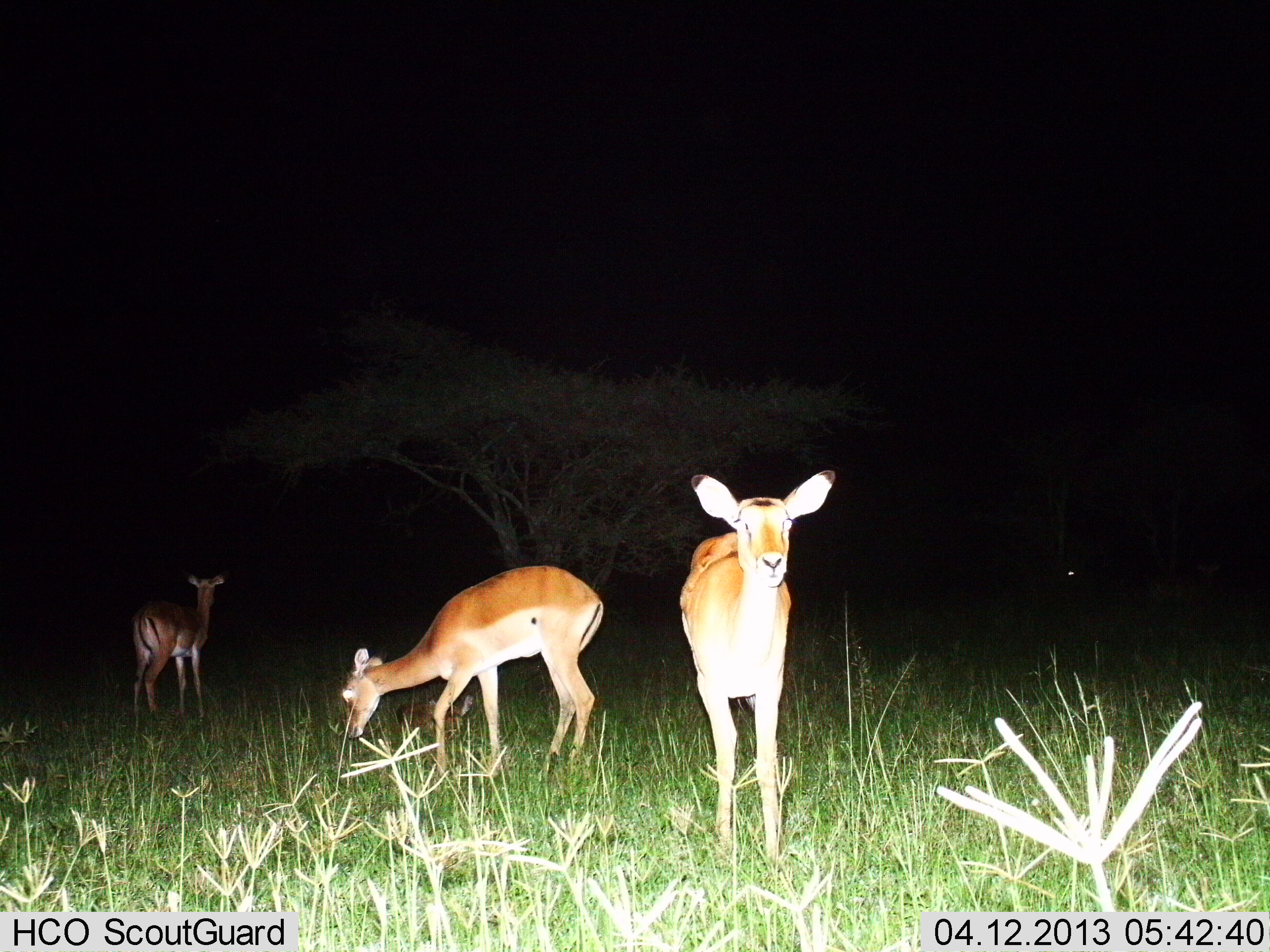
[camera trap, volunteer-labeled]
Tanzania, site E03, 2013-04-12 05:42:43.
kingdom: Animalia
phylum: Chordata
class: Mammalia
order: Artiodactyla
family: Bovidae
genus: Aepyceros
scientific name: Aepyceros melampus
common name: impala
Impala (Aepyceros melampus), count 3. Behavior (volunteer vote fractions): standing 94%, resting 18%, moving 6%, interacting 0%. Young present (vote fraction): 18%. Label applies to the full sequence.